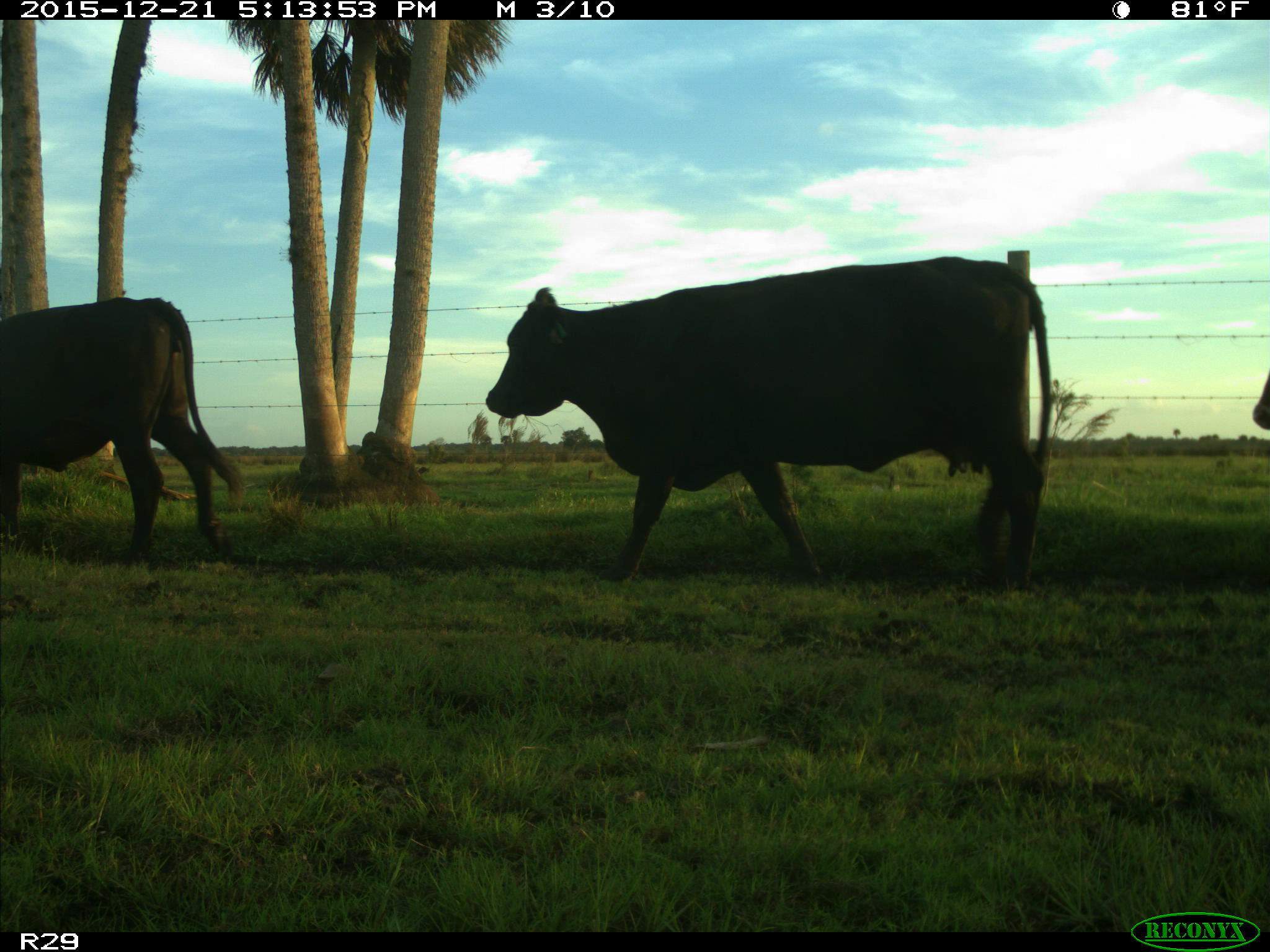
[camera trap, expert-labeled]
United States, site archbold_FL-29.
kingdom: Animalia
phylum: Chordata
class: Mammalia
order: Artiodactyla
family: Bovidae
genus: Bos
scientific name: Bos taurus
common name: domestic cow